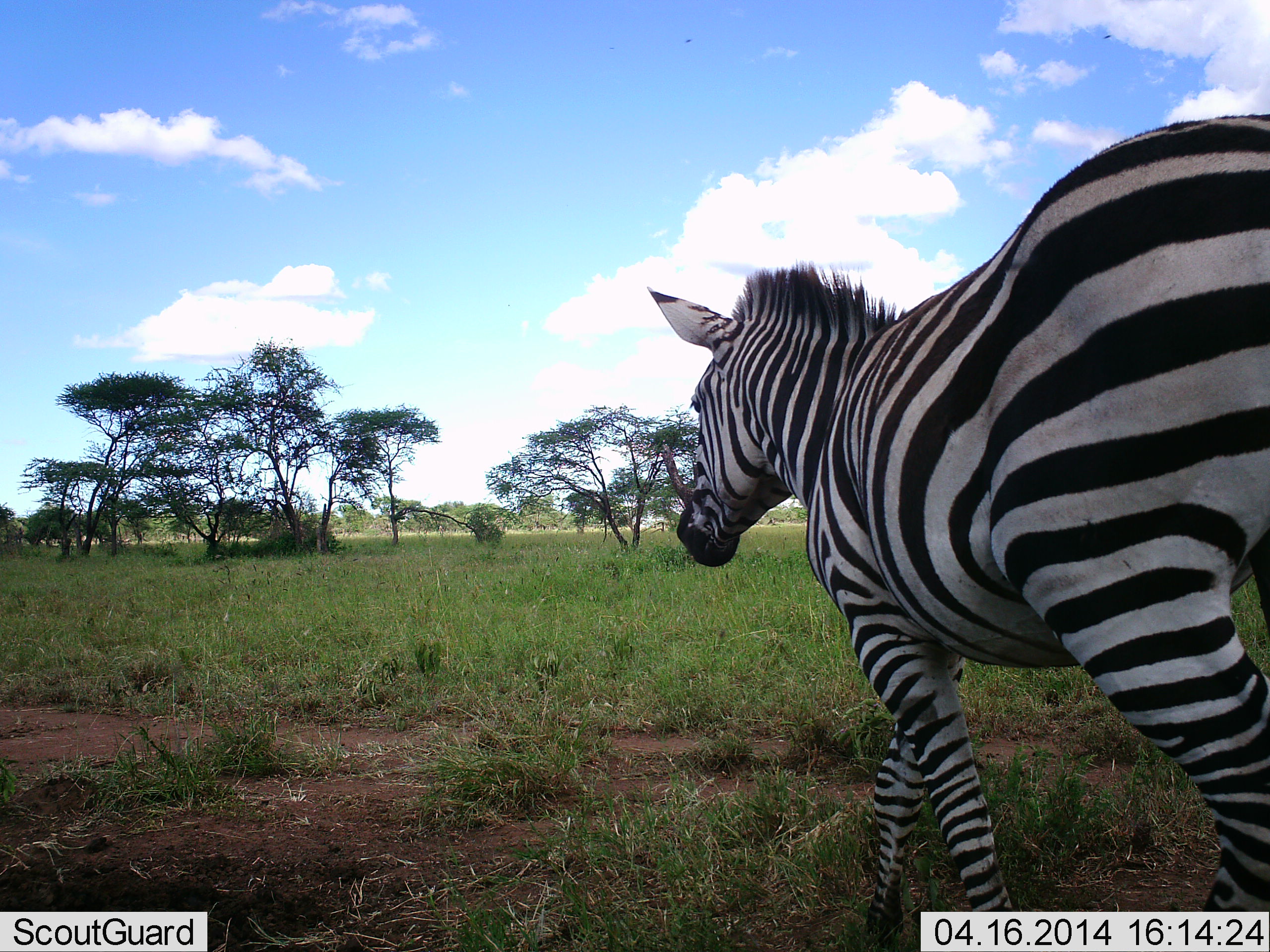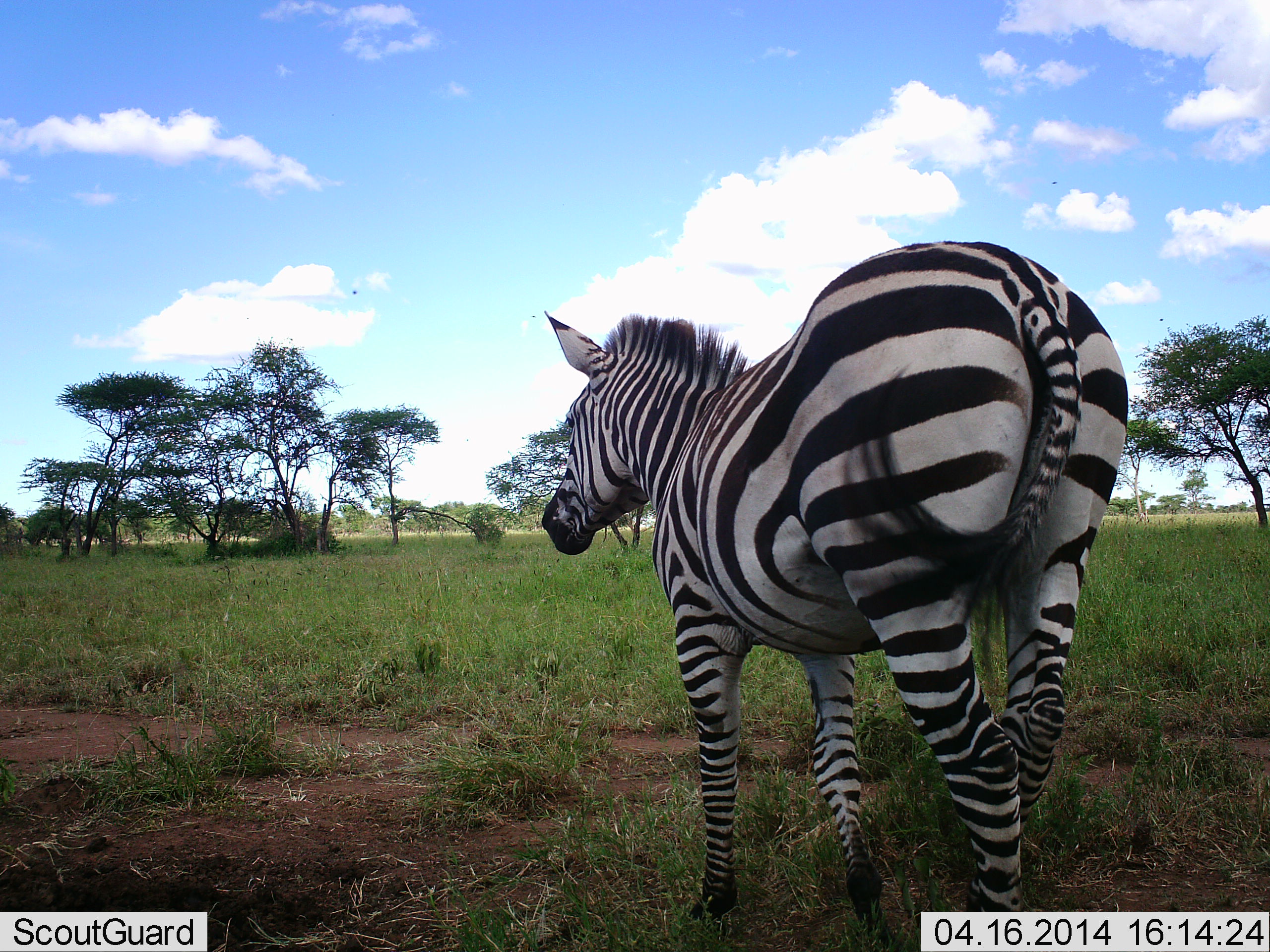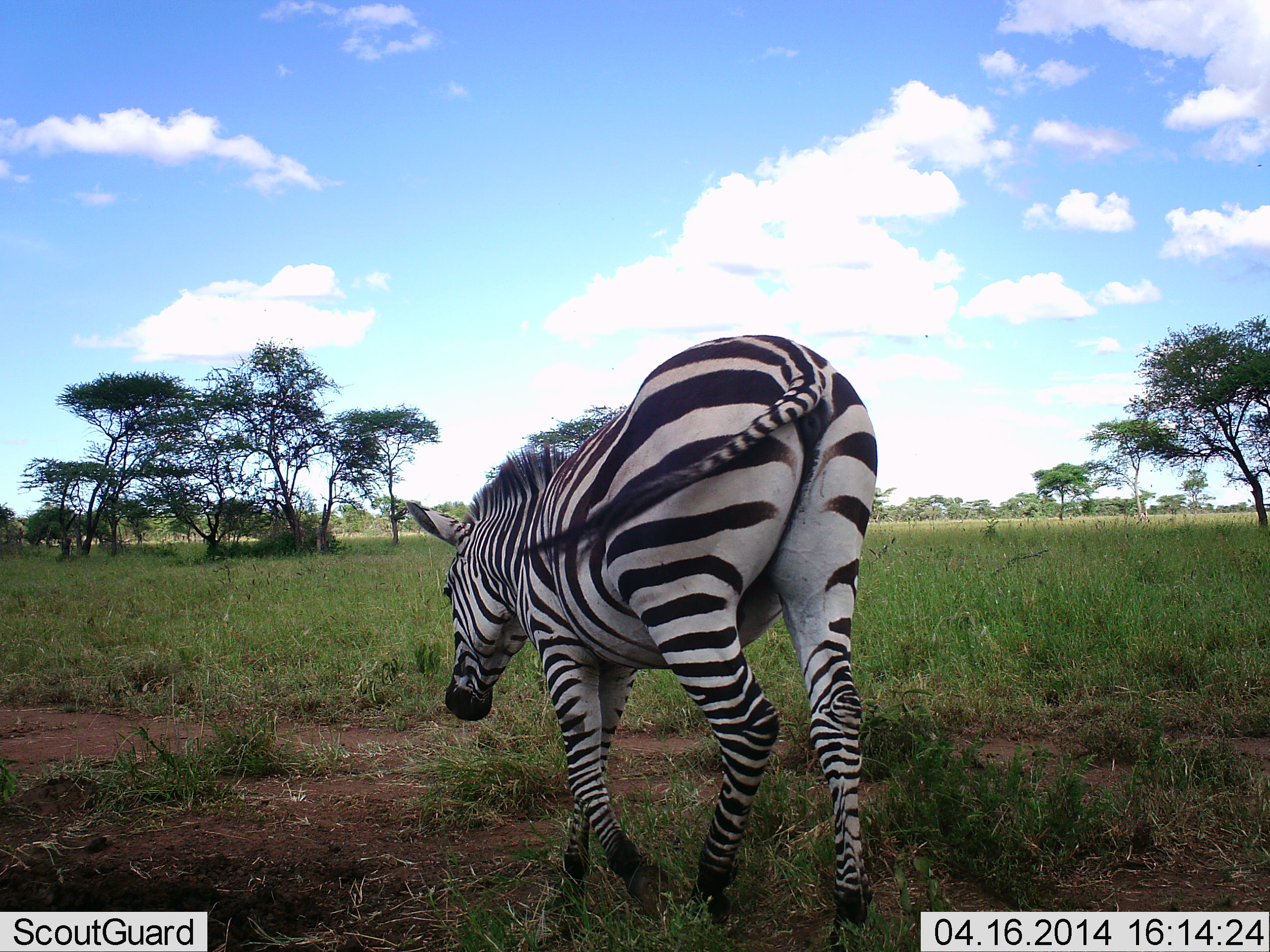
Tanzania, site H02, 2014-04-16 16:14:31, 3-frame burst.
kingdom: Animalia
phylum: Chordata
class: Mammalia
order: Perissodactyla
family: Equidae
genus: Equus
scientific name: Equus quagga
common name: plains zebra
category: zebra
Zebra (plains zebra) (Equus quagga), count 1. Behavior (volunteer vote fractions): standing 0%, resting 0%, moving 100%, interacting 0%. Young present (vote fraction): 0%. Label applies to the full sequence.